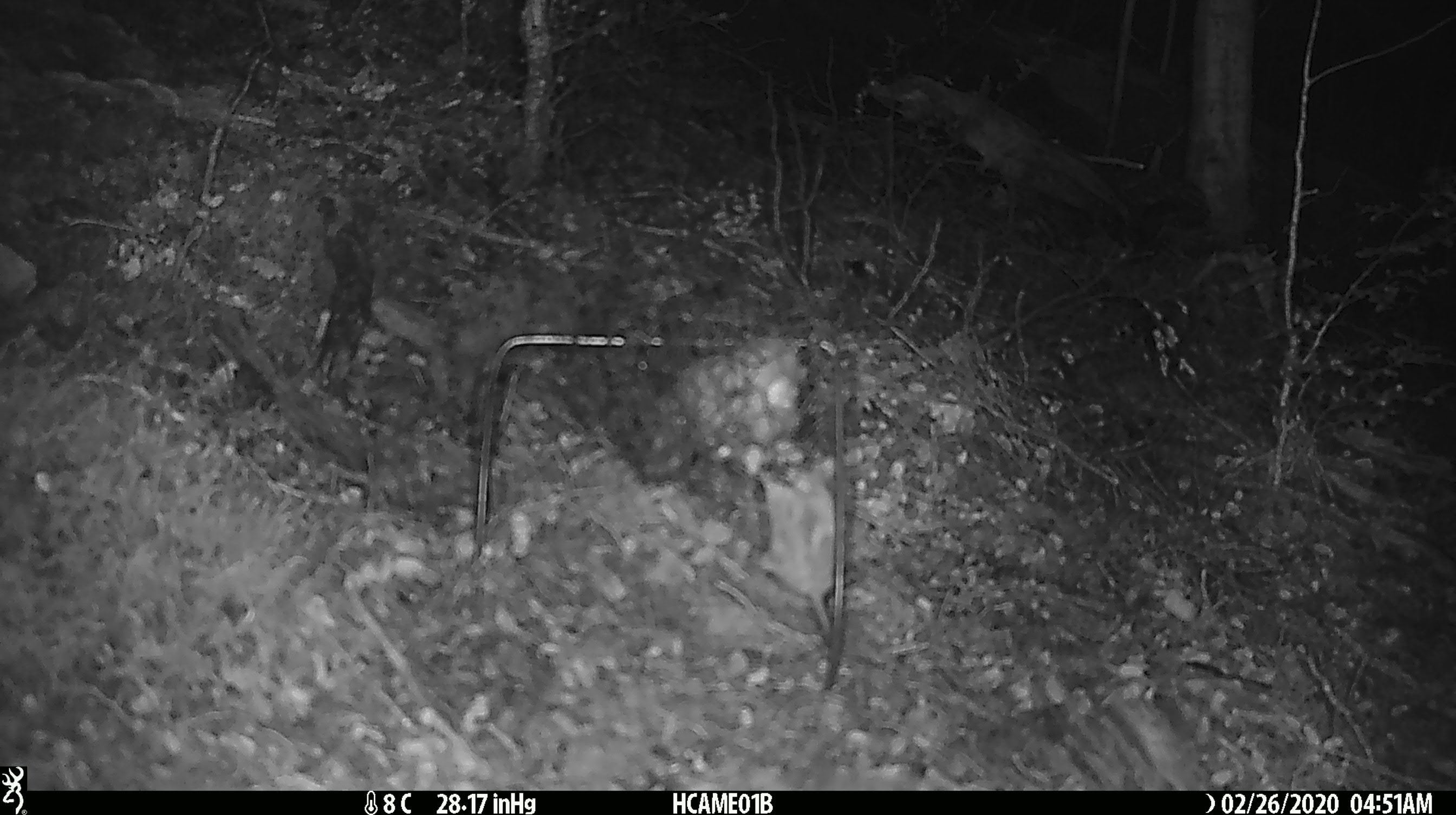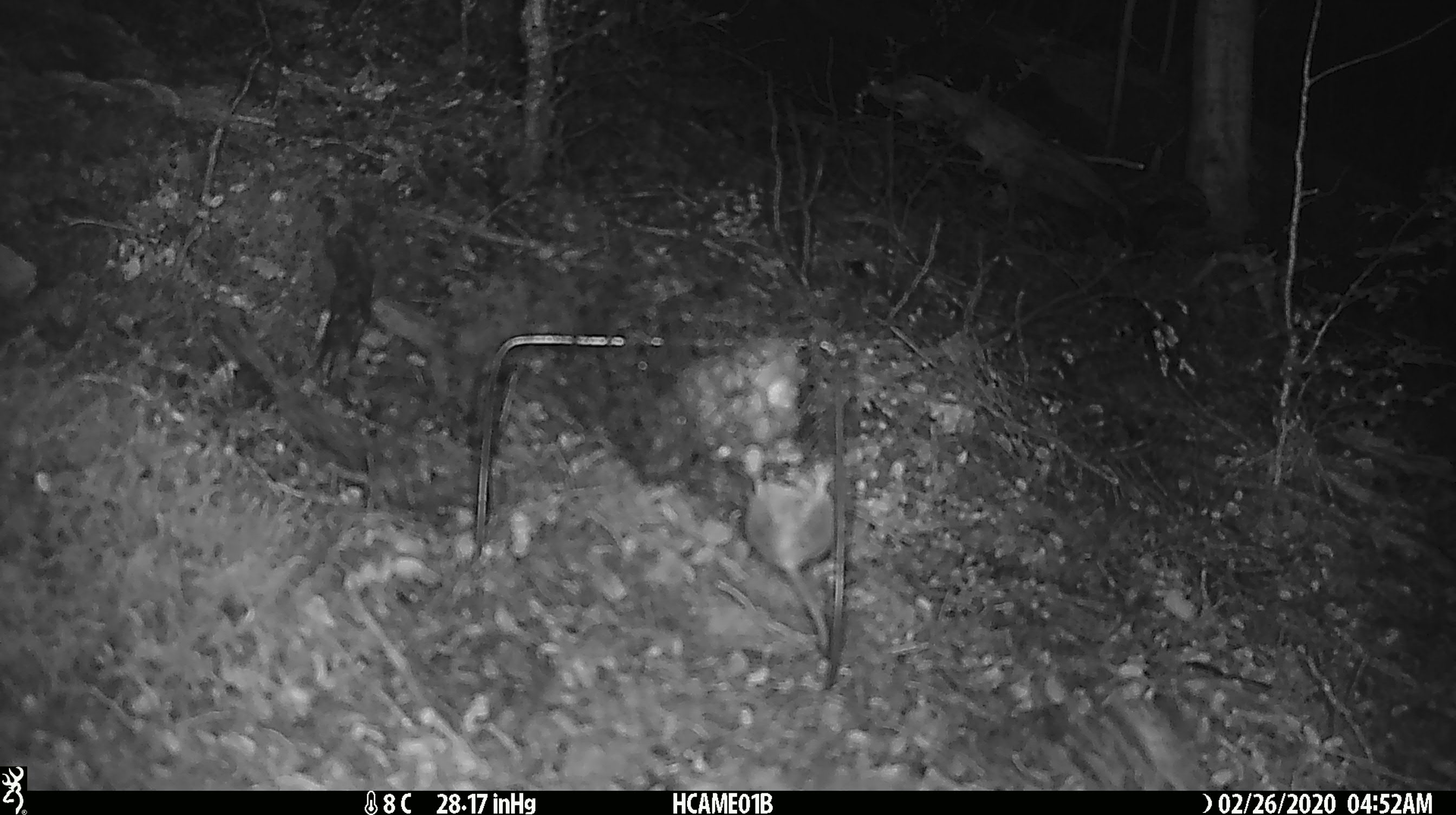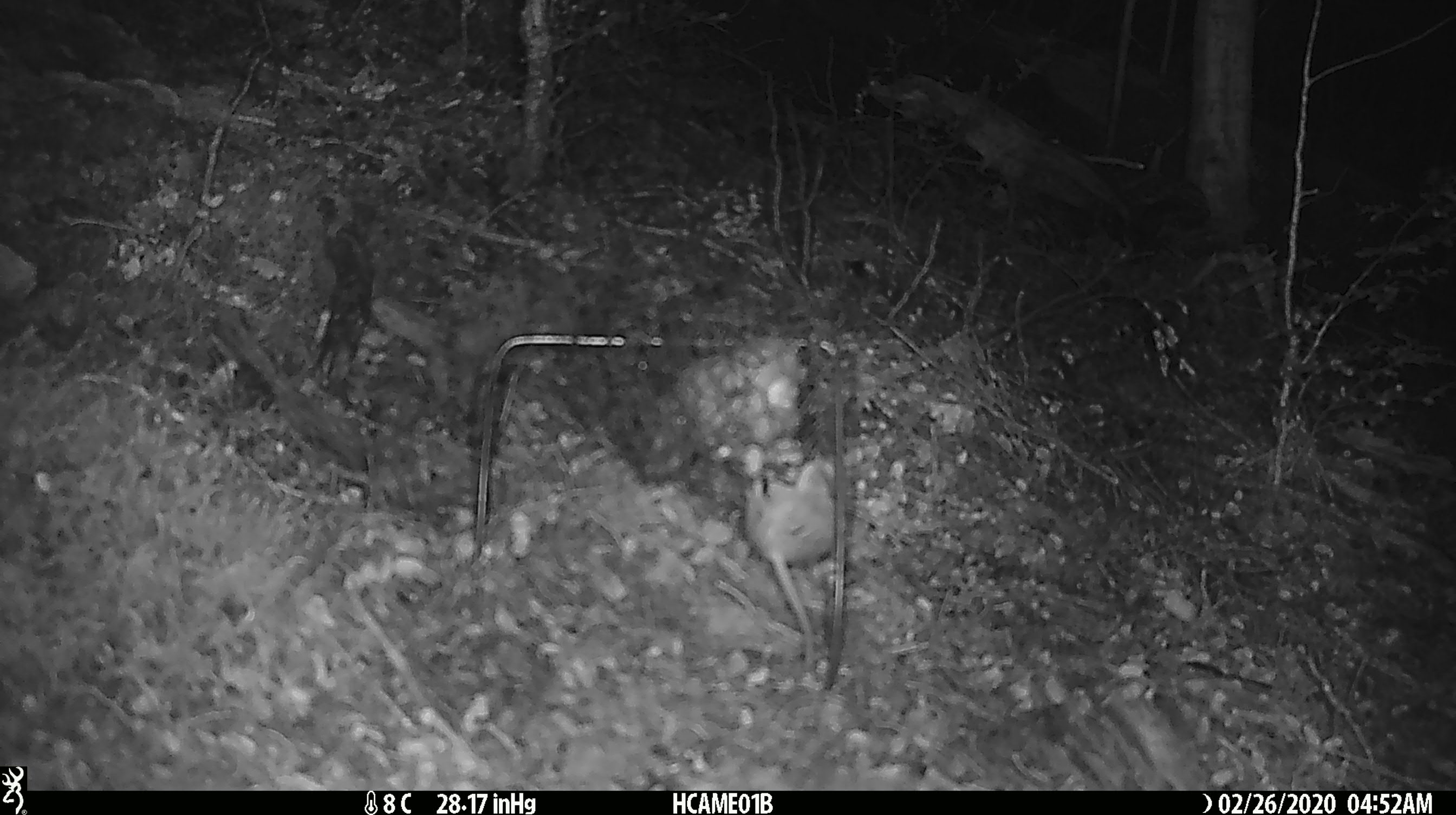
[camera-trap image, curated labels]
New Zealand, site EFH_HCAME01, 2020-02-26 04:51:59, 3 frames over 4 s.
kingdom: Animalia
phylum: Chordata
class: Mammalia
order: Rodentia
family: Muridae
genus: Mus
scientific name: Mus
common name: mouse